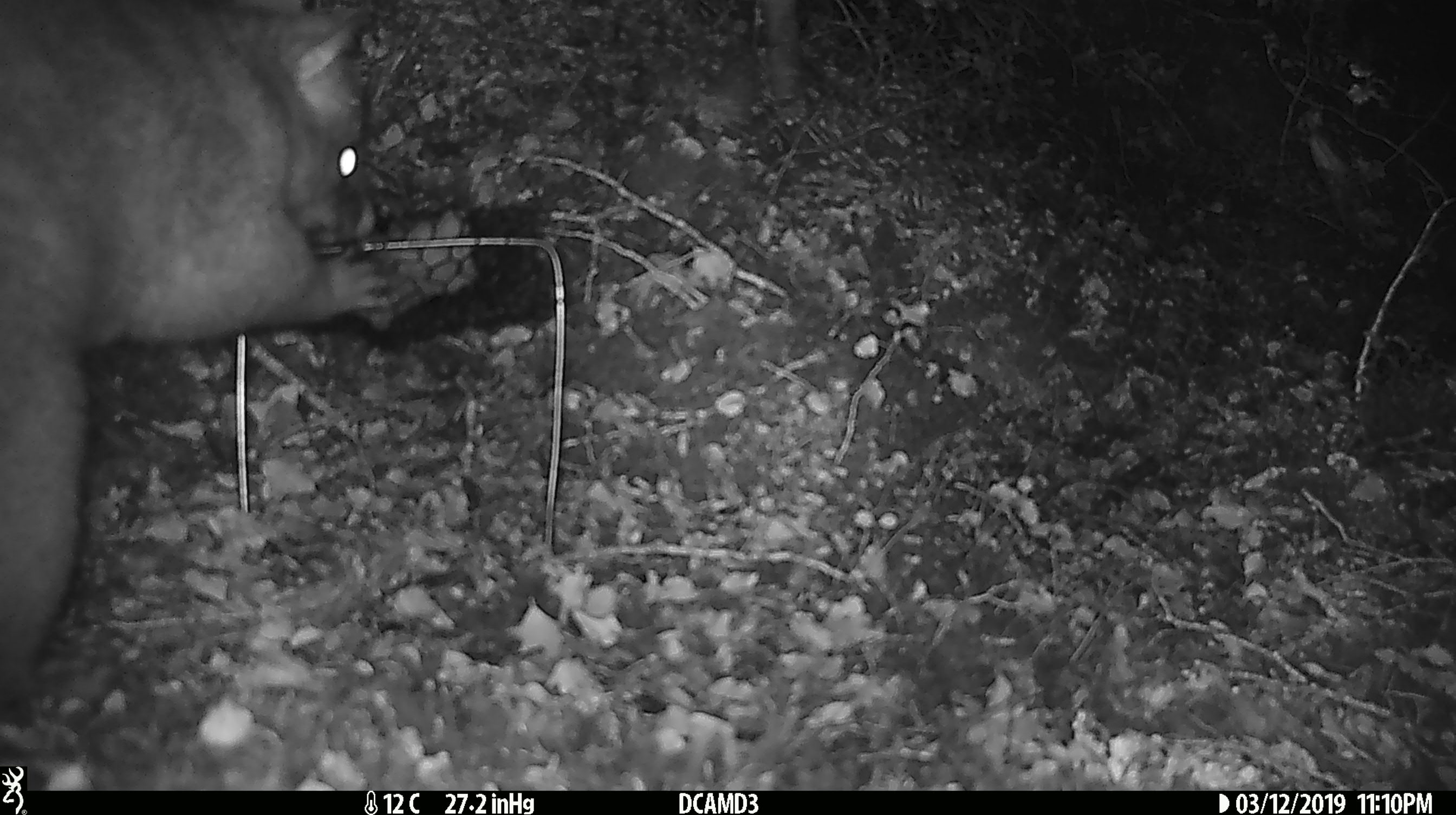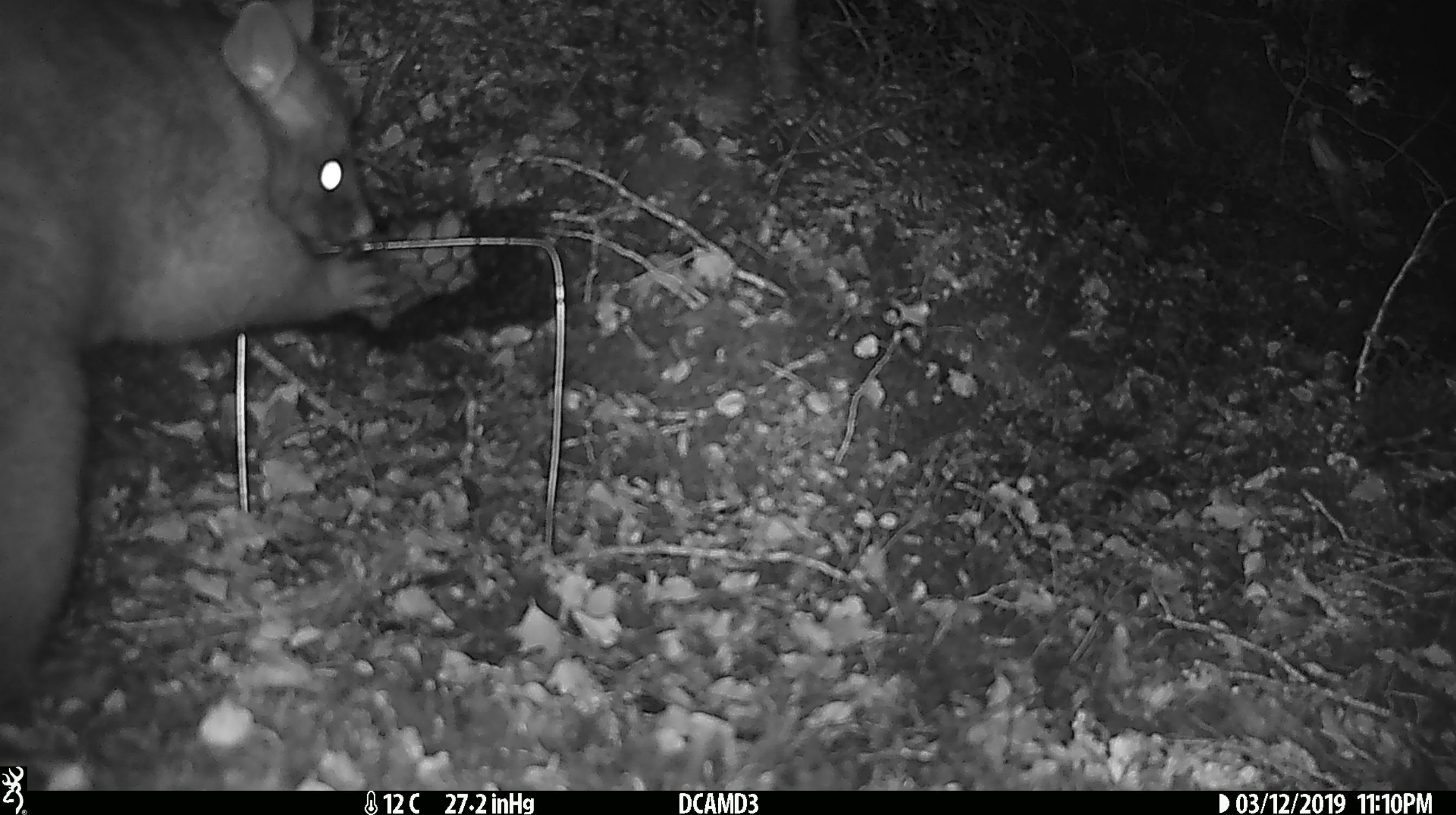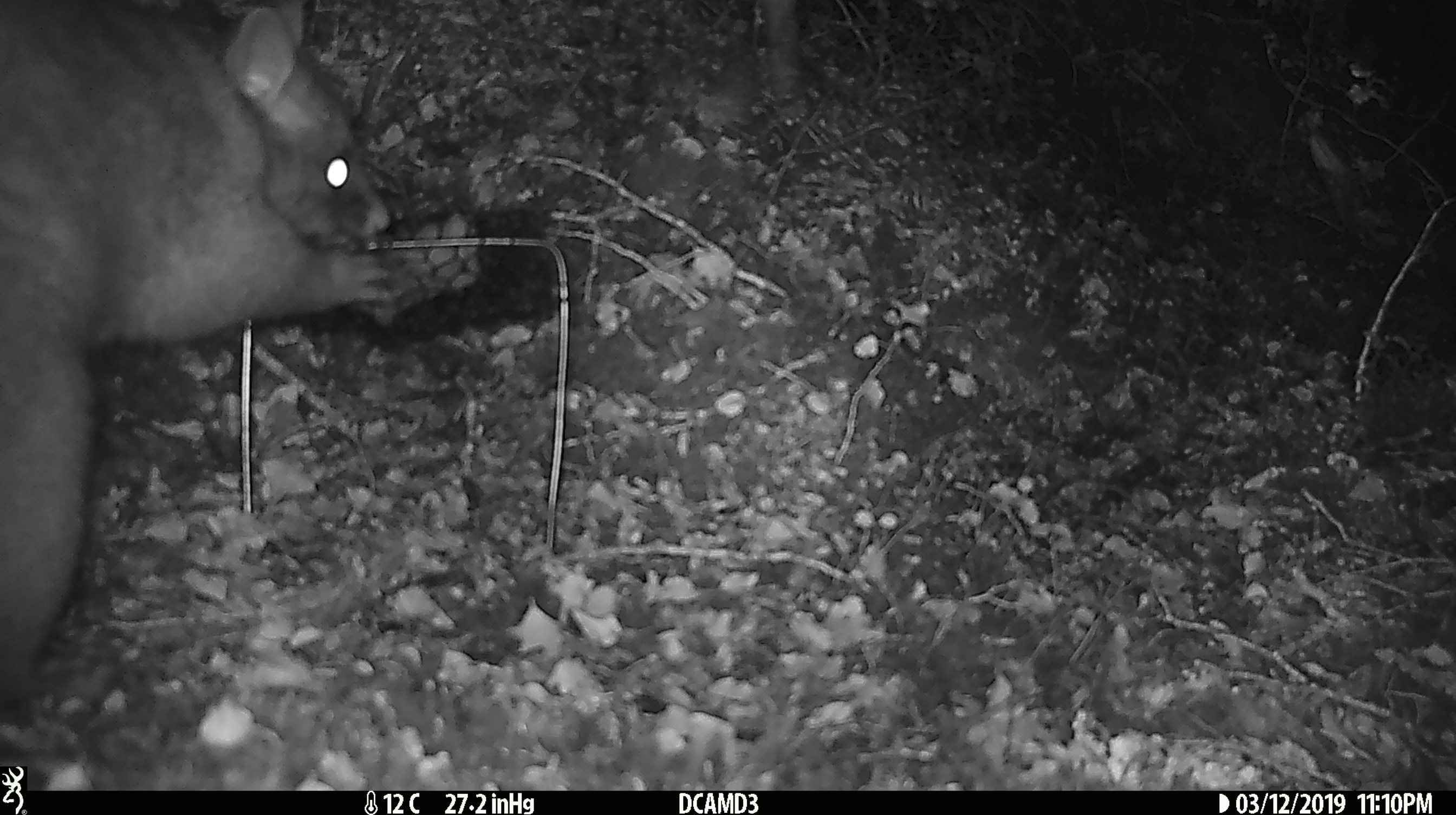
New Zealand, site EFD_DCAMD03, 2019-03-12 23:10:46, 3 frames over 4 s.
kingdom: Animalia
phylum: Chordata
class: Mammalia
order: Diprotodontia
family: Phalangeridae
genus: Trichosurus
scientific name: Trichosurus vulpecula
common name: common brushtail possum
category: possum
Possum (common brushtail possum) (Trichosurus vulpecula).